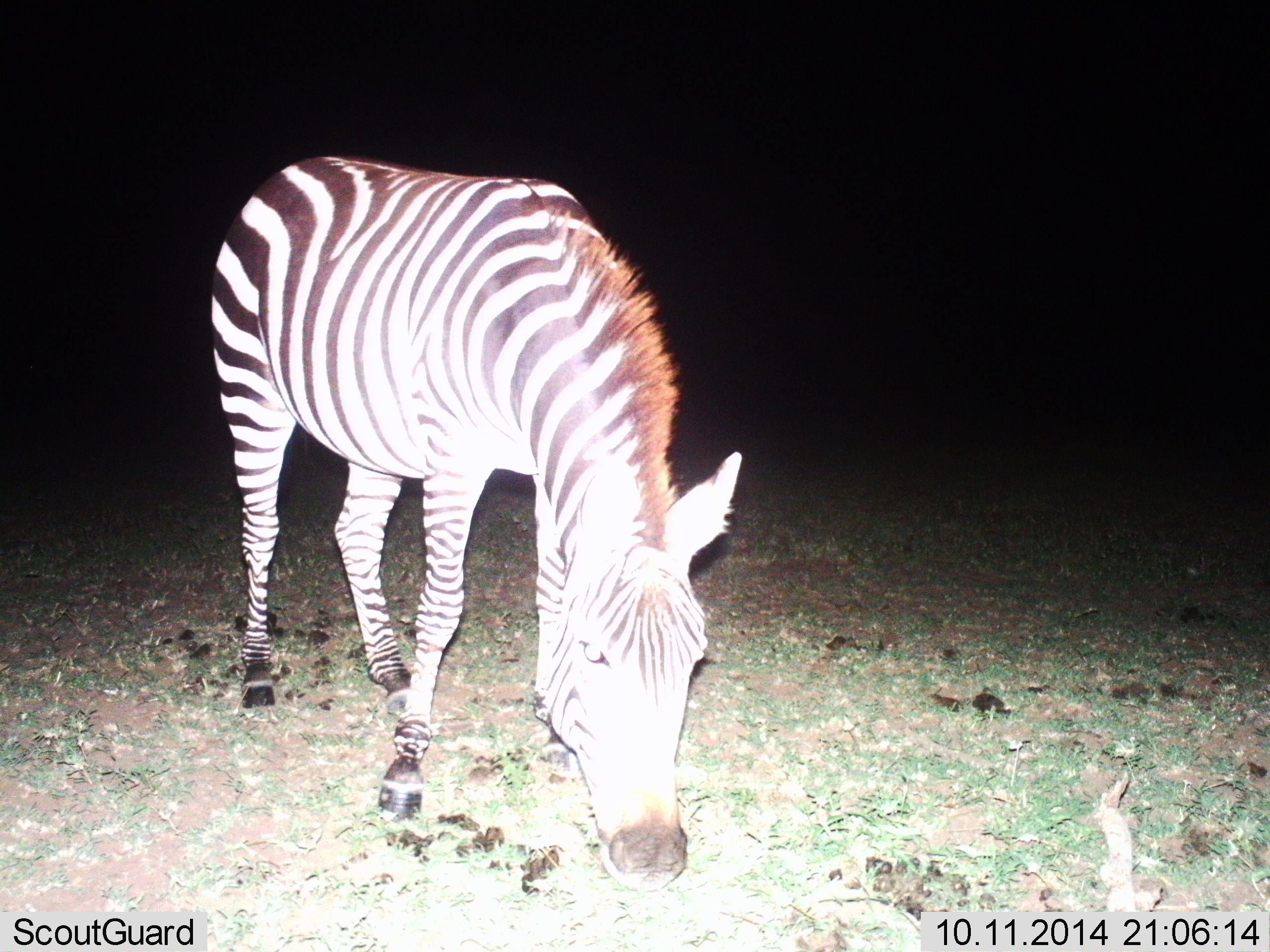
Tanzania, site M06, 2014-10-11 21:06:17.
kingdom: Animalia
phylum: Chordata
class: Mammalia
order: Perissodactyla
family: Equidae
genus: Equus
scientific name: Equus quagga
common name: plains zebra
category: zebra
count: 1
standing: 20%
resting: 0%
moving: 0%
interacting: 0%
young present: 0%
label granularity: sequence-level